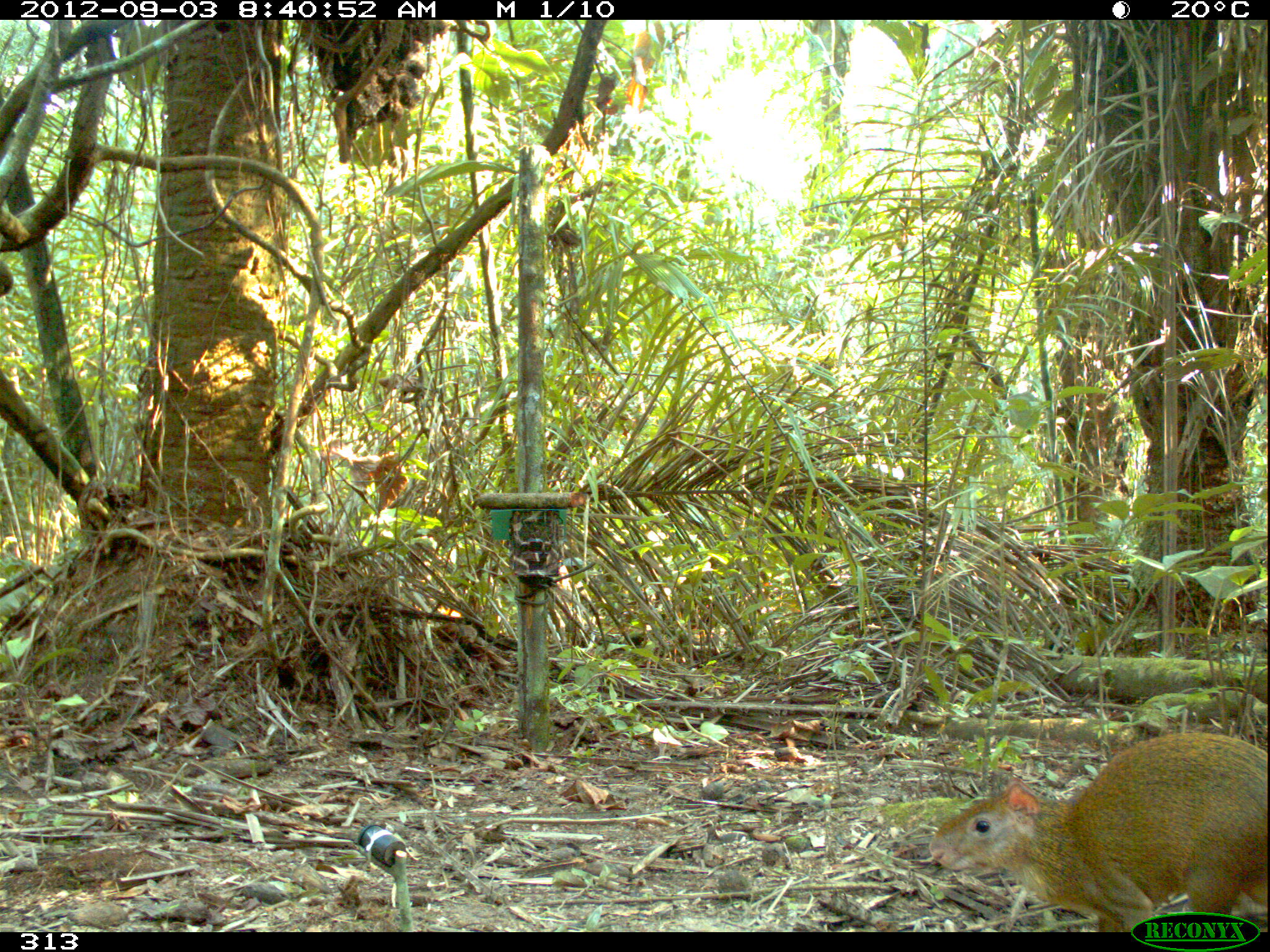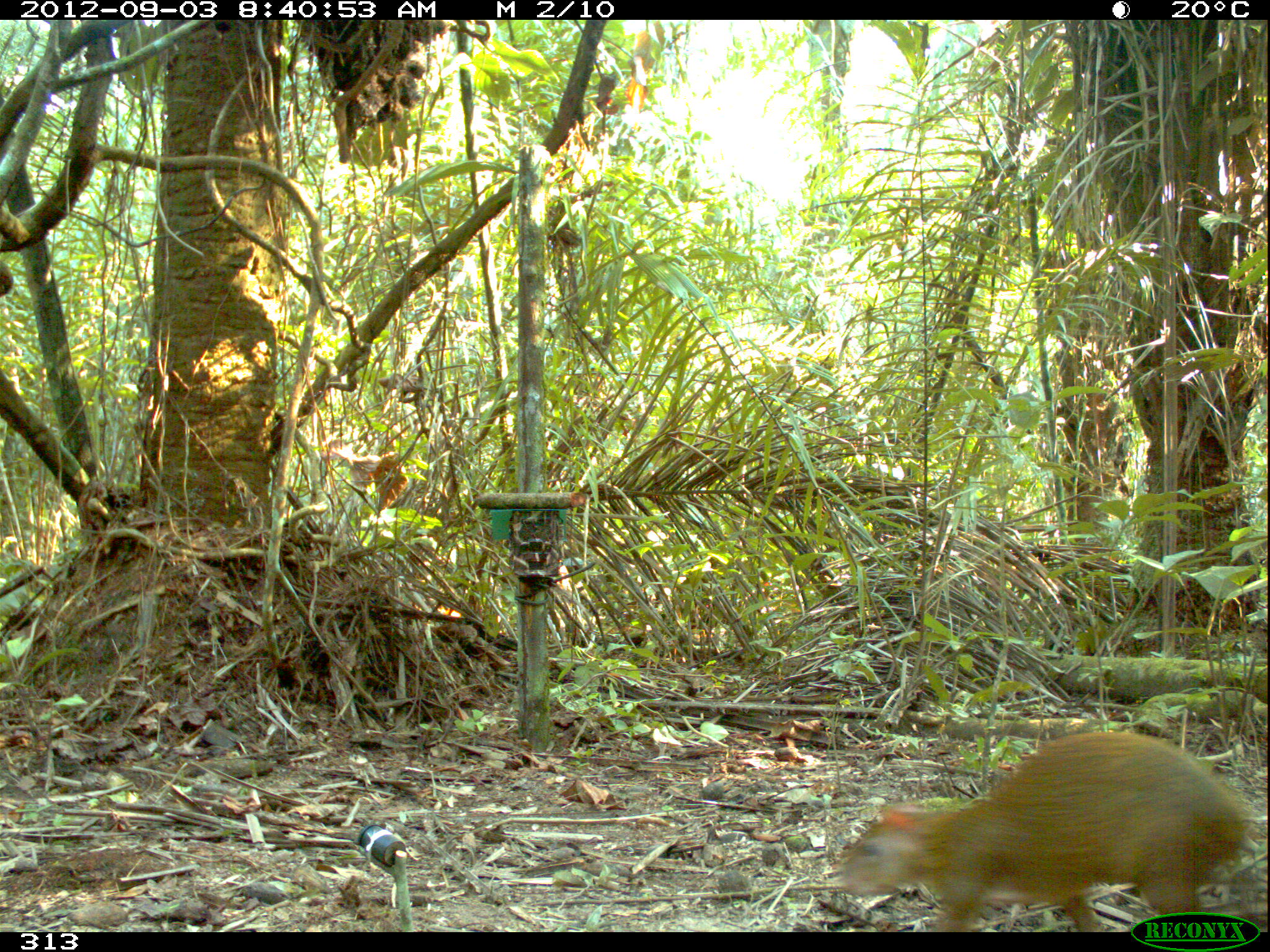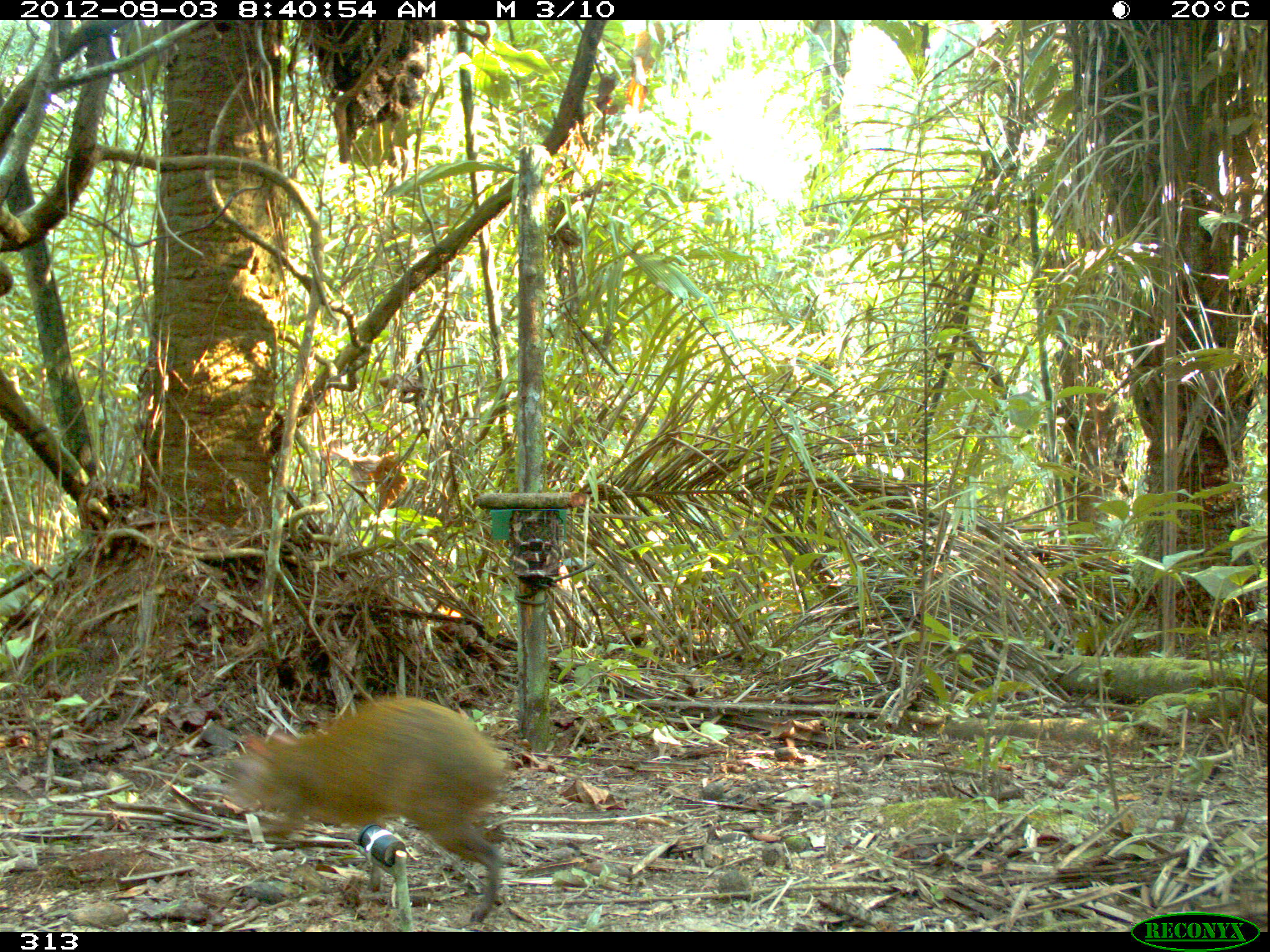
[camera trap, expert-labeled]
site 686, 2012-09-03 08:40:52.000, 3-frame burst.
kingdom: Animalia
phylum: Chordata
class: Mammalia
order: Rodentia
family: Dasyproctidae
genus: Dasyprocta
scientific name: Dasyprocta punctata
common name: central american agouti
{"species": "Dasyprocta punctata (central american agouti)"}